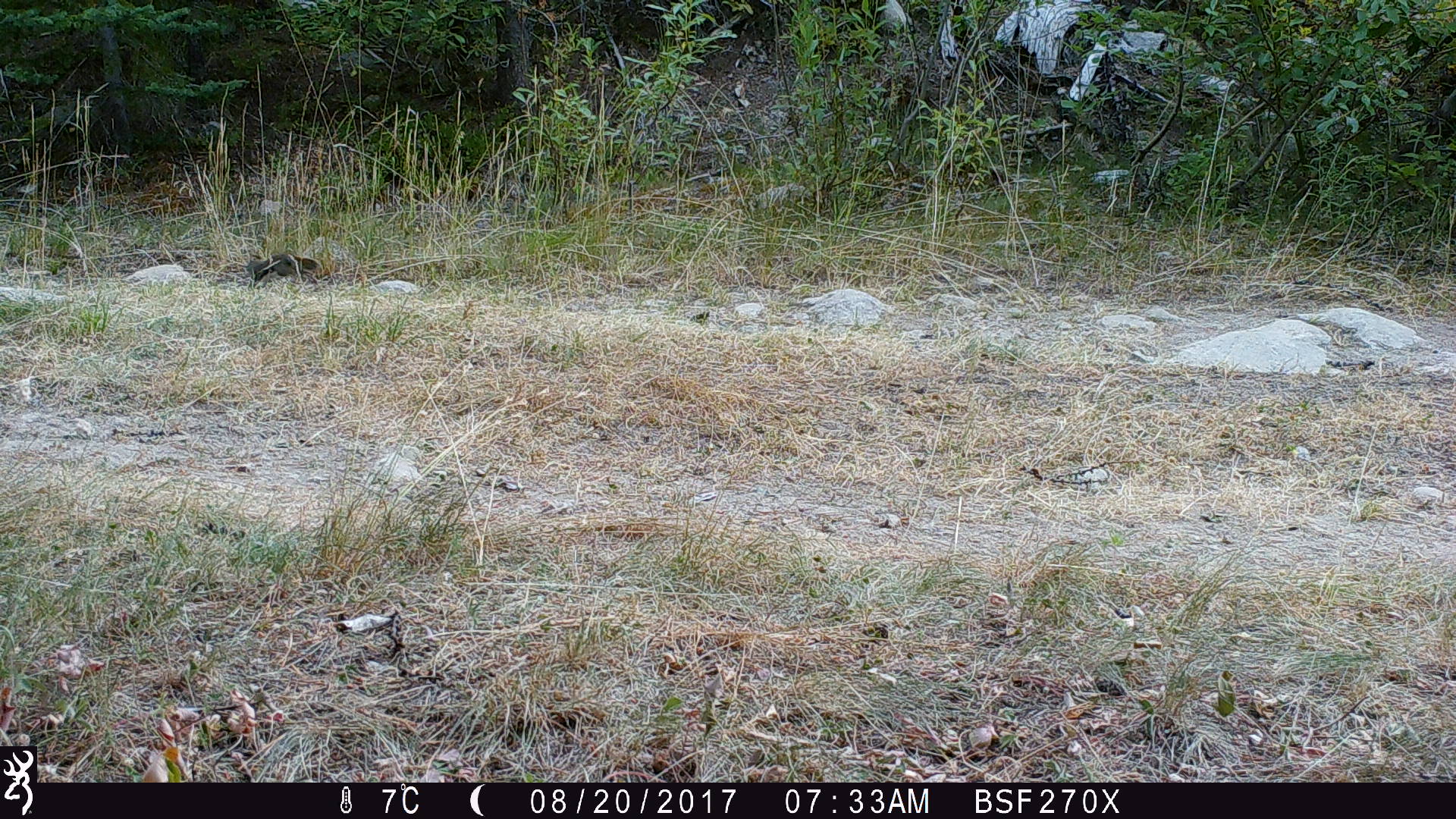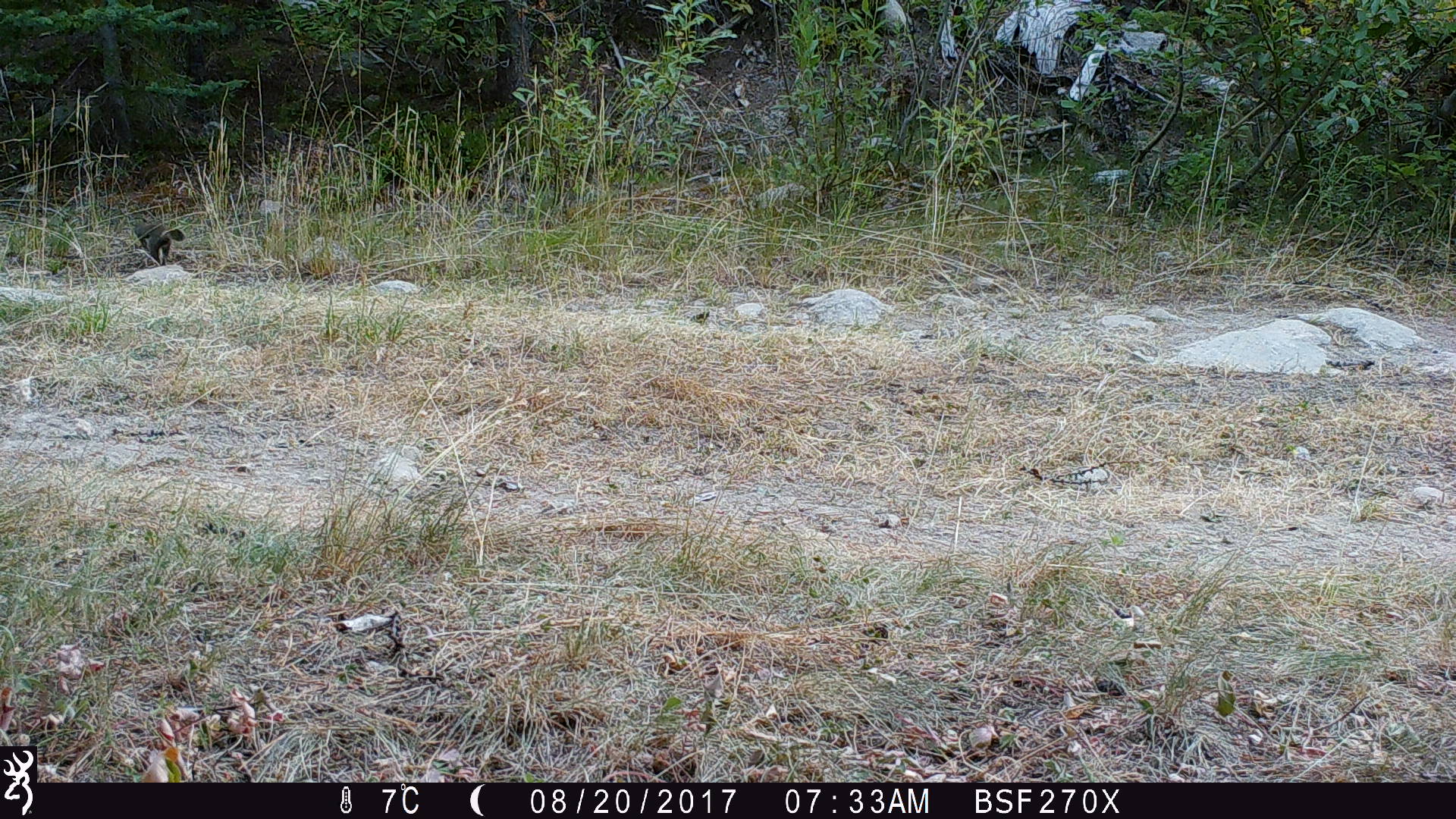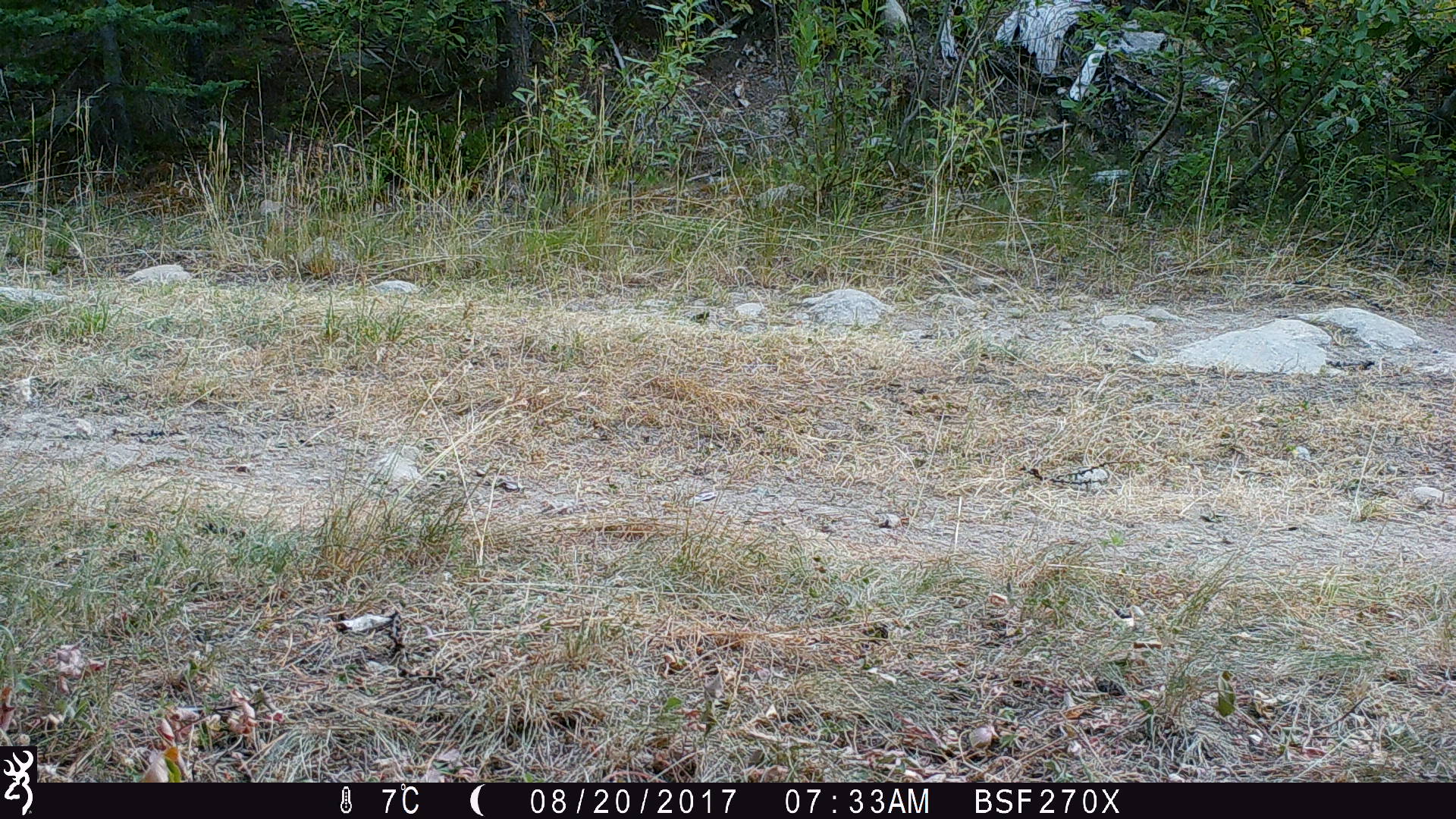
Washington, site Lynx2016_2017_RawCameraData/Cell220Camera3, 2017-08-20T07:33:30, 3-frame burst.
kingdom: Animalia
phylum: Chordata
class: Mammalia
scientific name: Mammalia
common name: small mammal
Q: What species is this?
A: Small mammal (Mammalia).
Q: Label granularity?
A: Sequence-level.